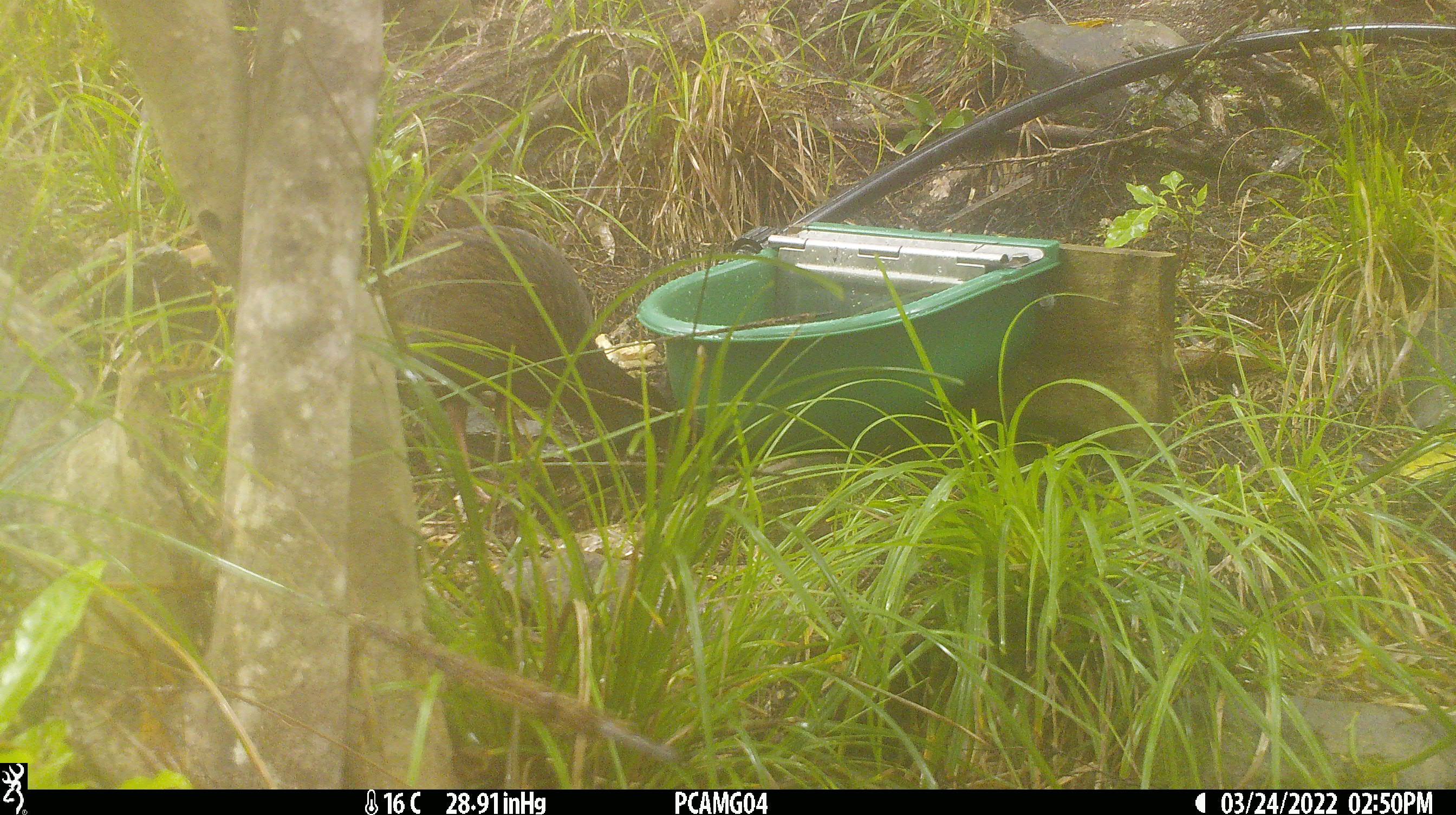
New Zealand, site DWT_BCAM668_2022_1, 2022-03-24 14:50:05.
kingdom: Animalia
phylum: Chordata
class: Aves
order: Gruiformes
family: Rallidae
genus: Gallirallus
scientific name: Gallirallus australis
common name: weka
Weka (Gallirallus australis).